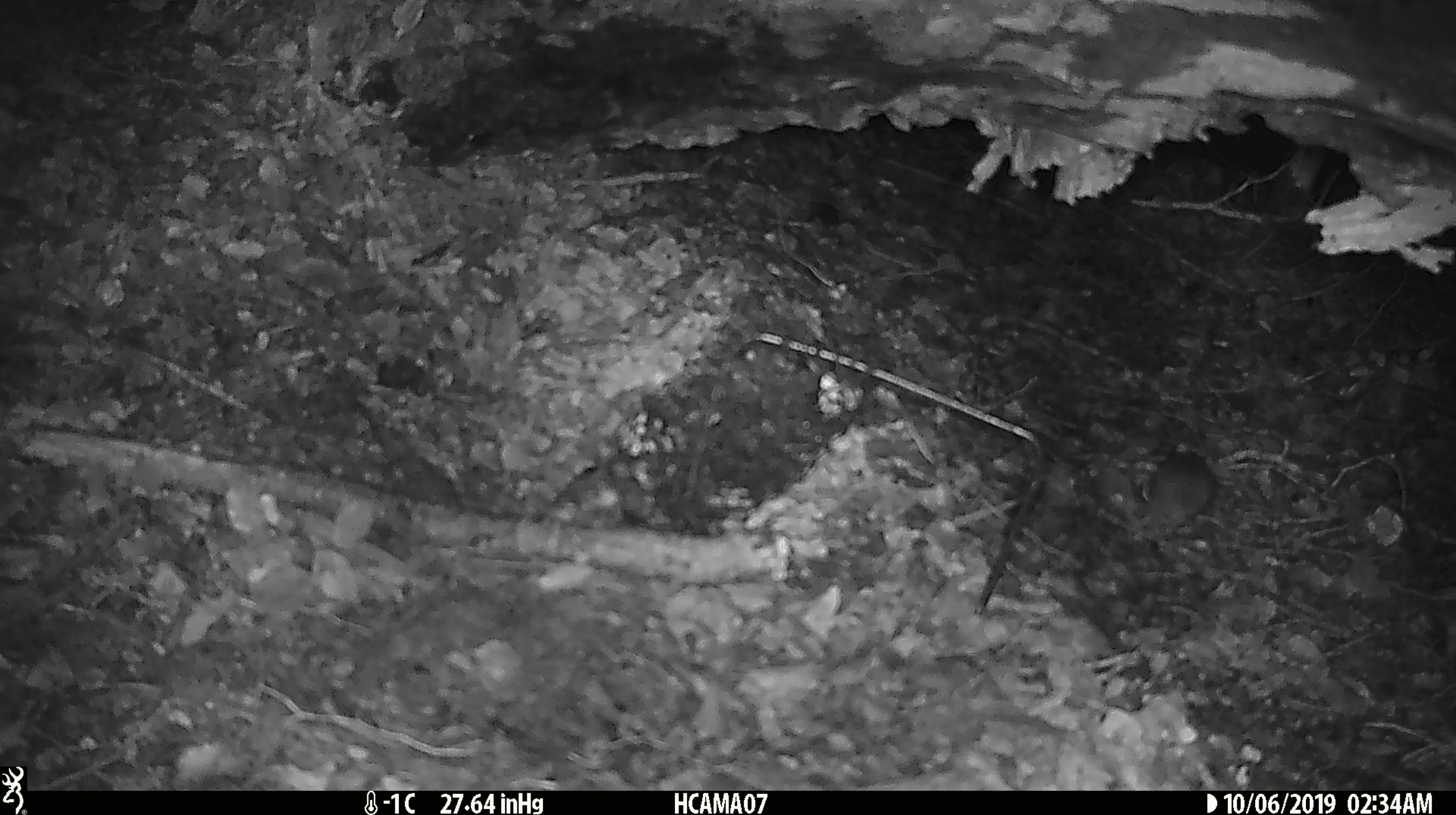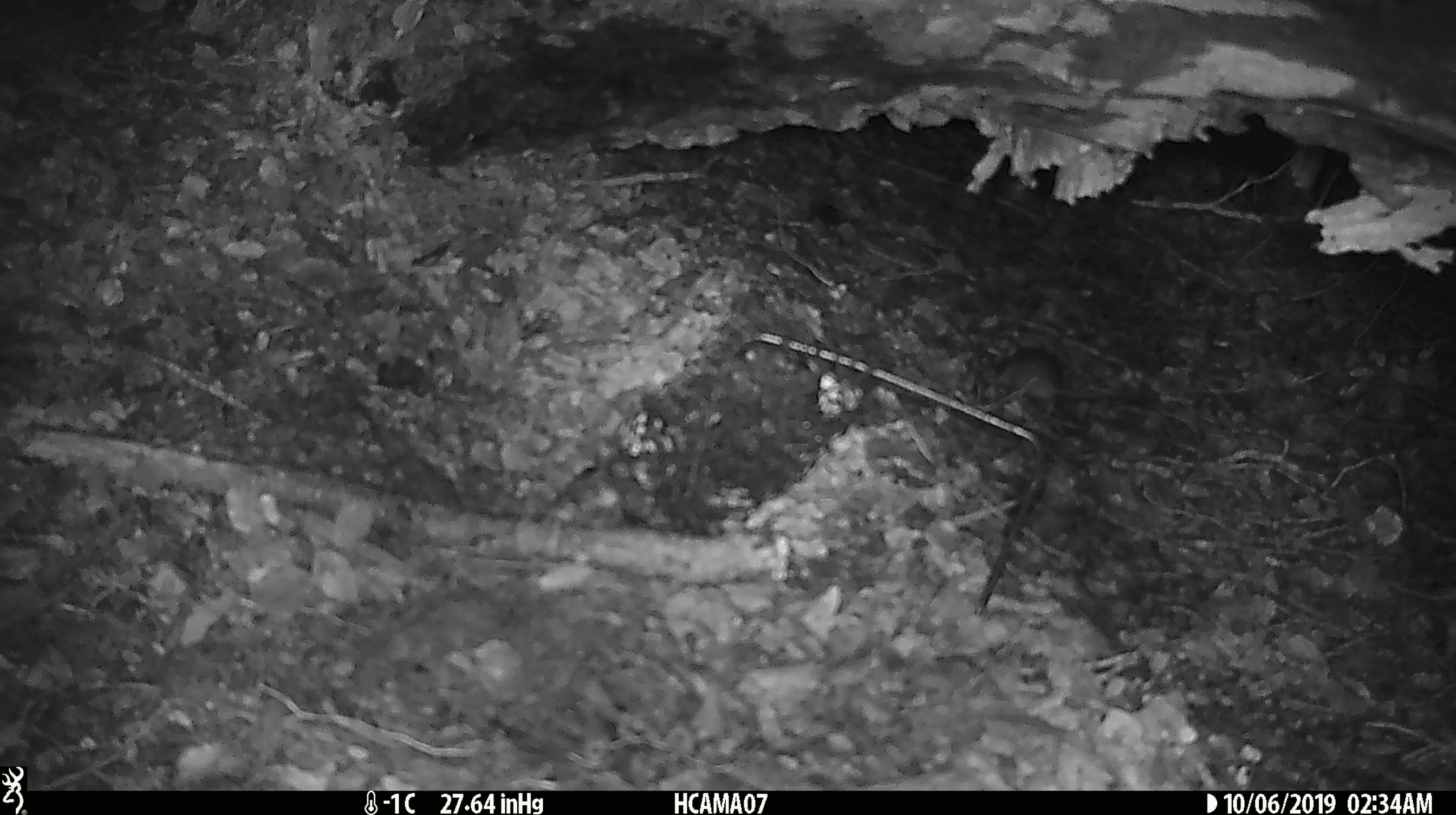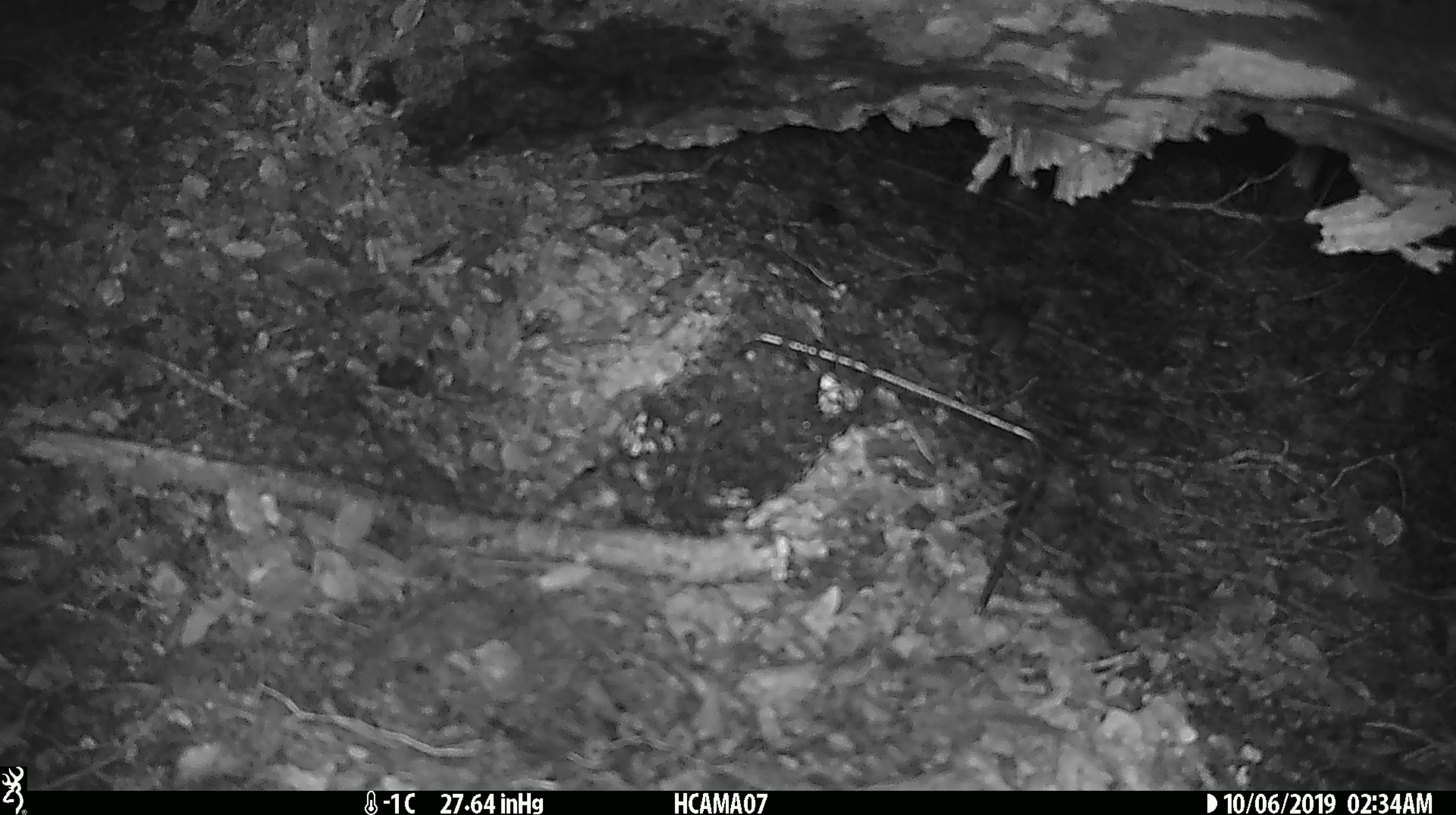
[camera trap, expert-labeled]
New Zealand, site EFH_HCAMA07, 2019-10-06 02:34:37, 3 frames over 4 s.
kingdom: Animalia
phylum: Chordata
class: Mammalia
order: Rodentia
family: Muridae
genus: Mus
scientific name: Mus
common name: mouse